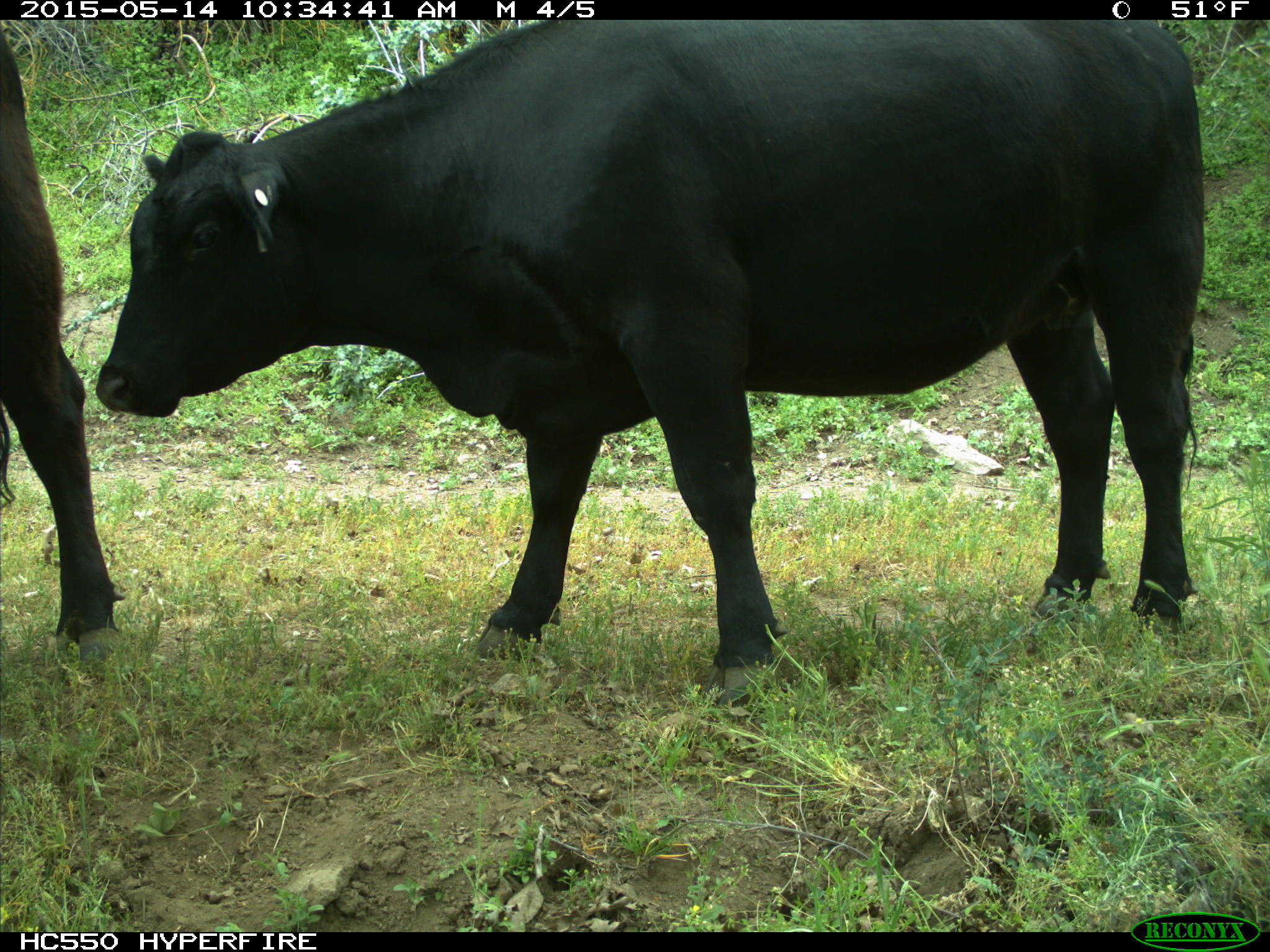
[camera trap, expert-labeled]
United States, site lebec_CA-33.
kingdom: Animalia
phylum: Chordata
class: Mammalia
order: Artiodactyla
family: Bovidae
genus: Bos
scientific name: Bos taurus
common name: domestic cow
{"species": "Bos taurus (domestic cow)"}